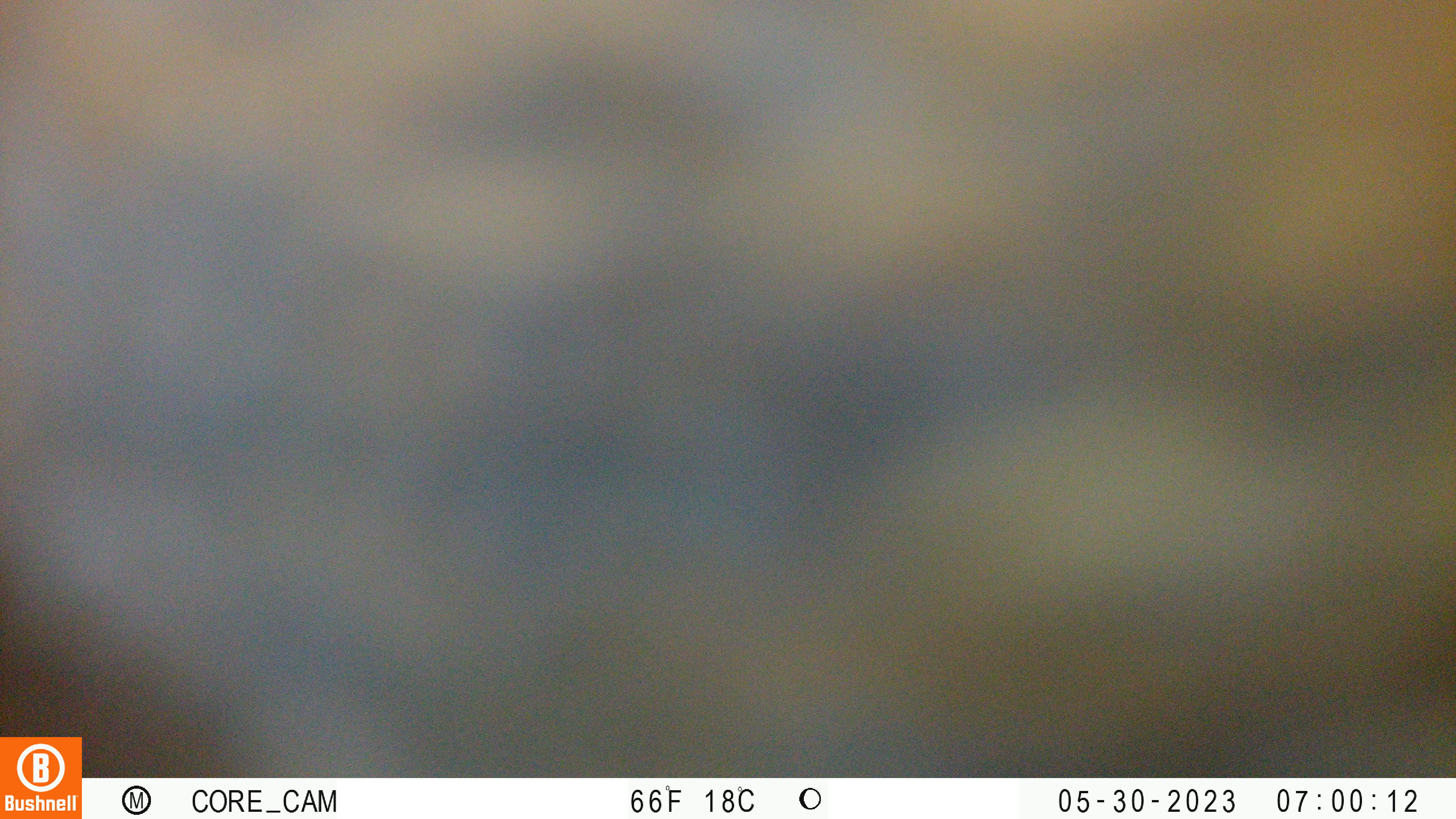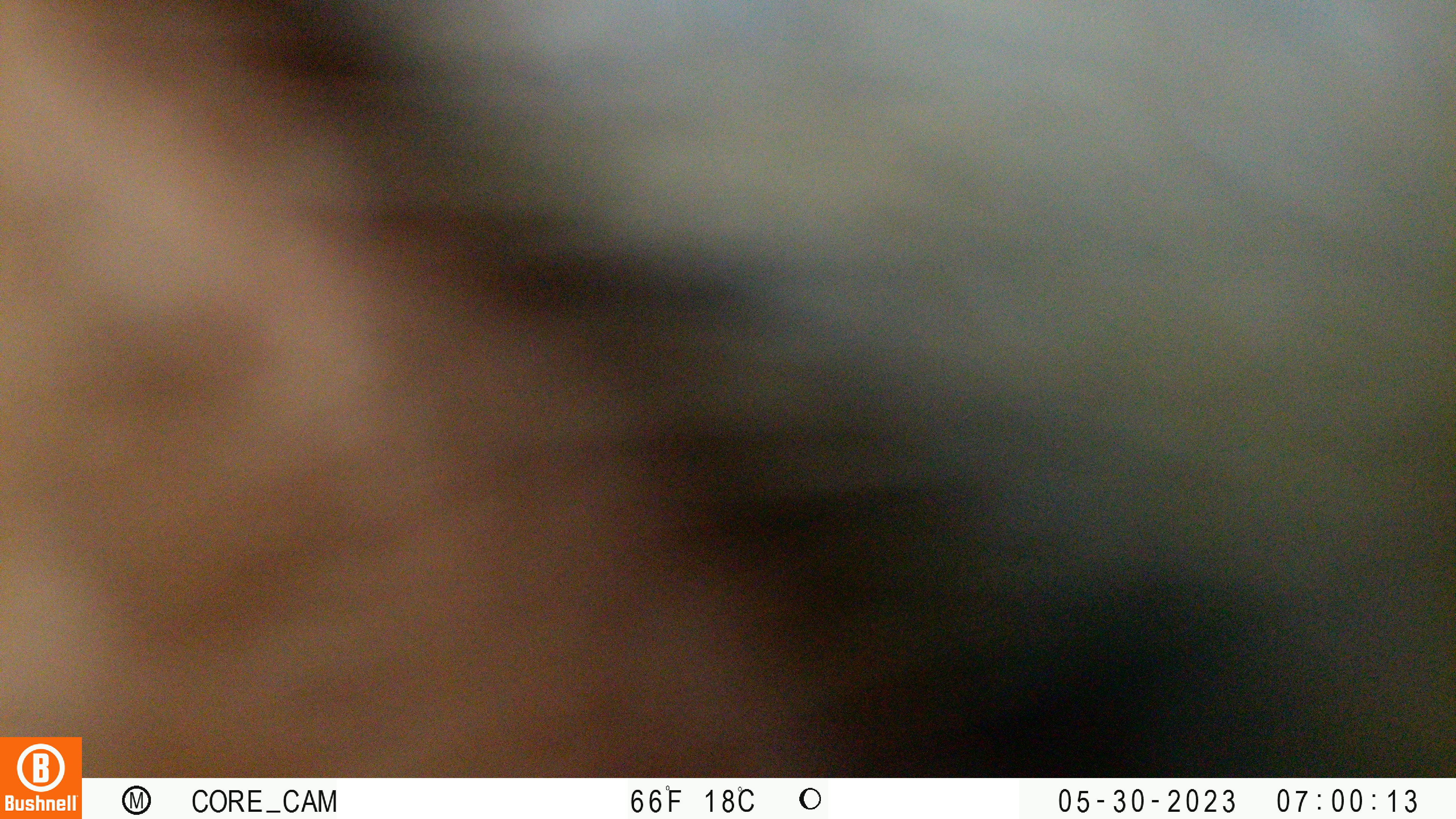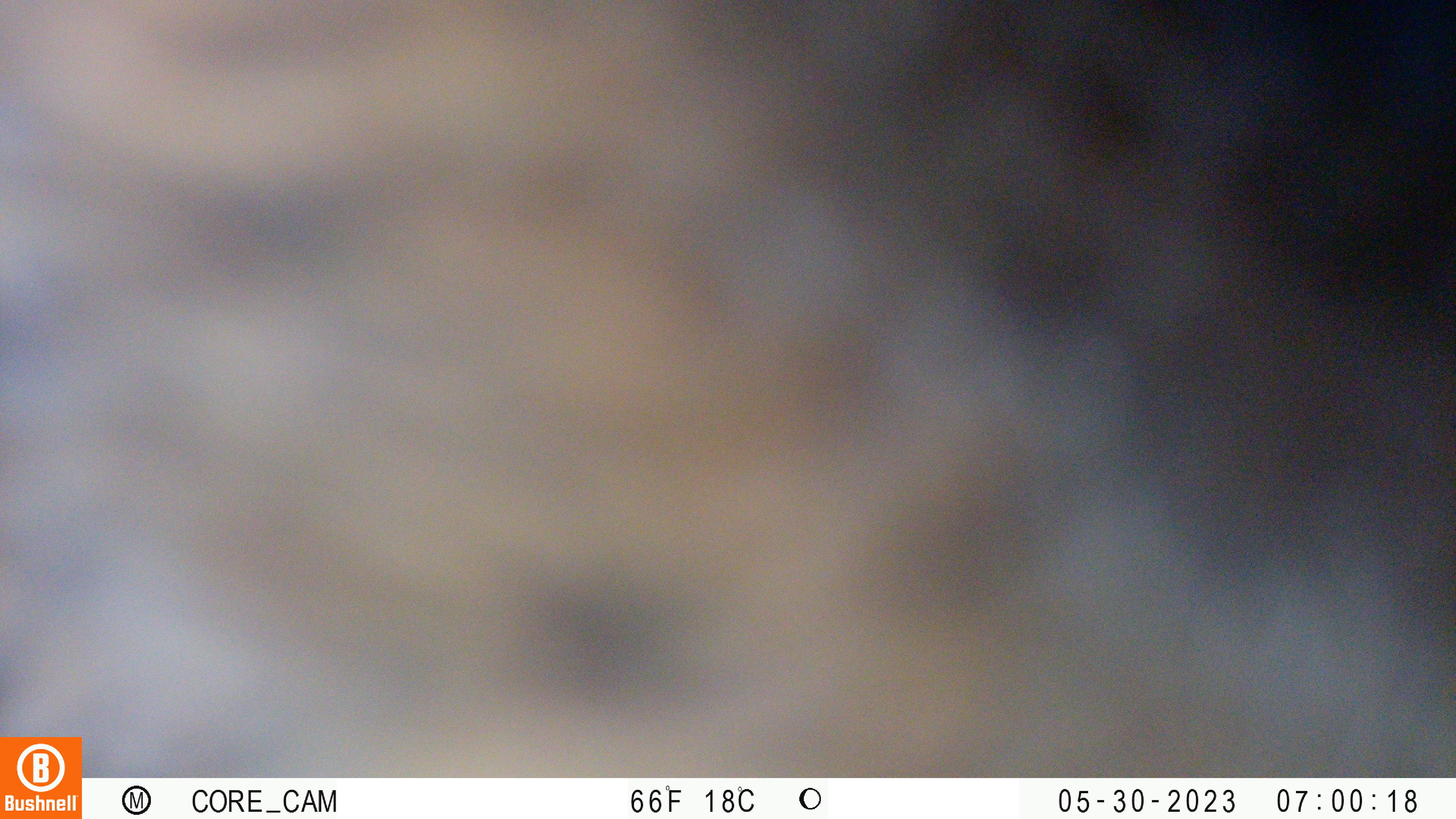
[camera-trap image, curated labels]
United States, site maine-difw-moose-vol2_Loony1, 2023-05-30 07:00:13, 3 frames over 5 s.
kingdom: Animalia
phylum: Chordata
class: Mammalia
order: Artiodactyla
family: Cervidae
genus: Alces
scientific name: Alces alces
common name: moose